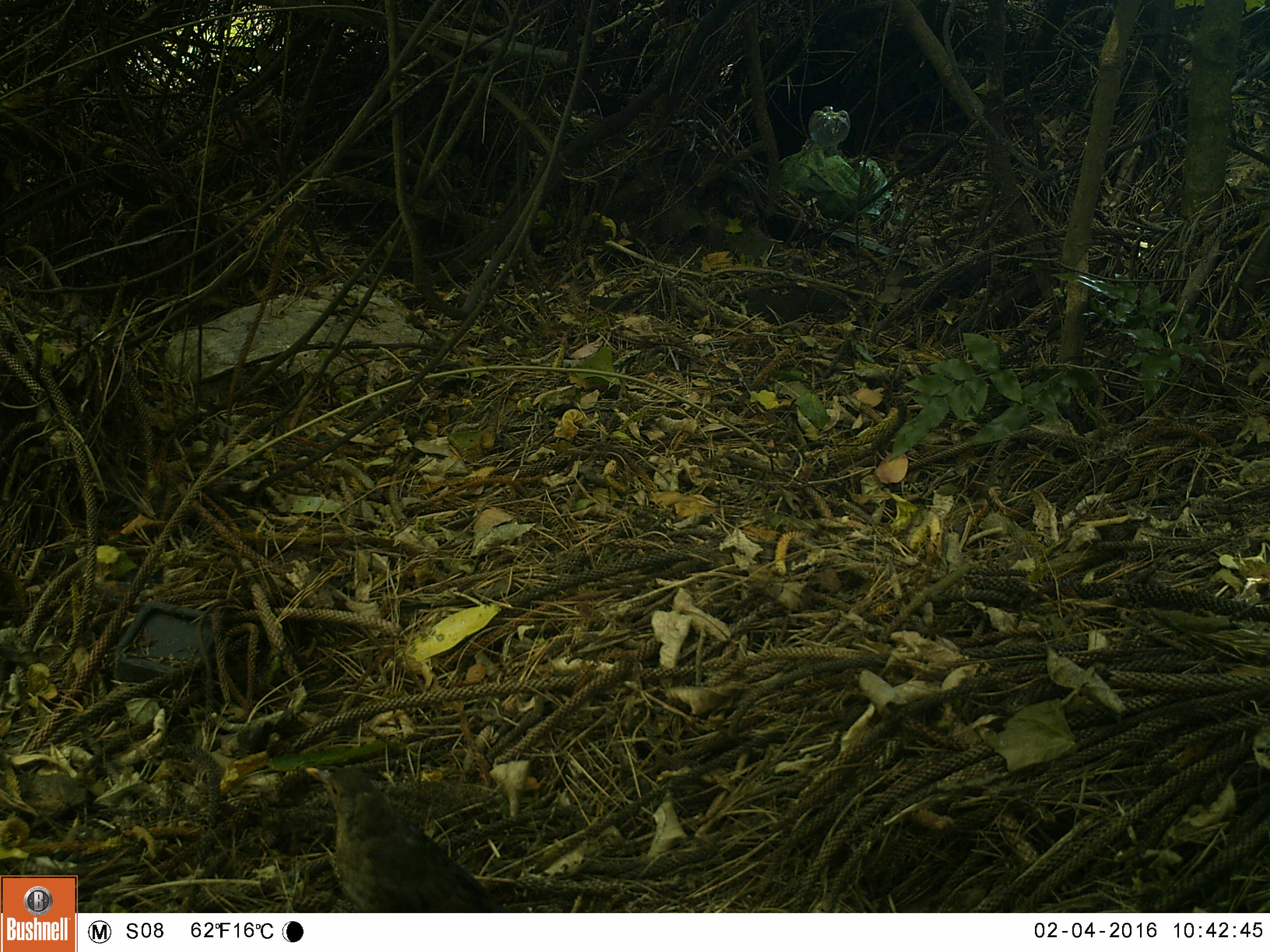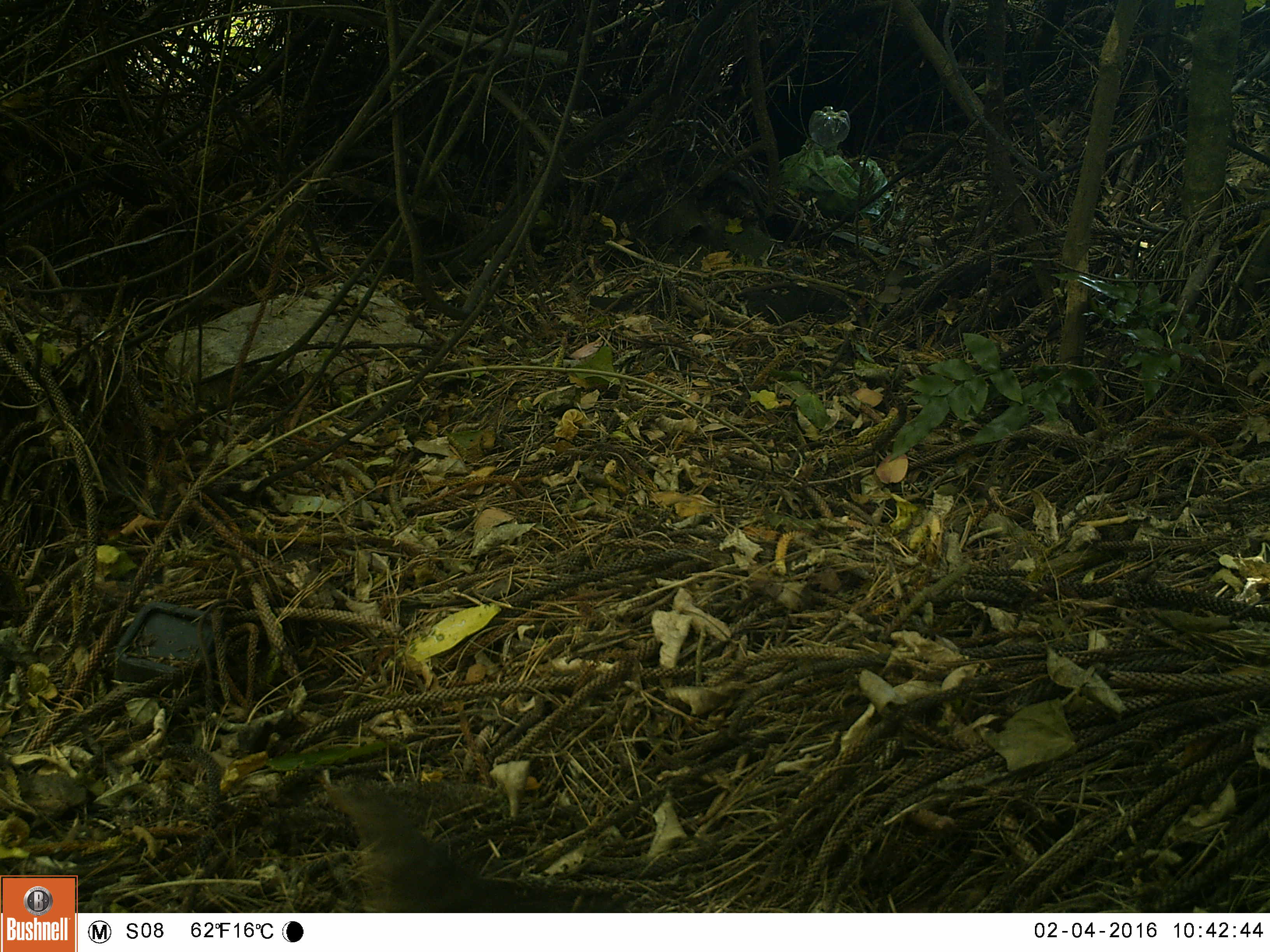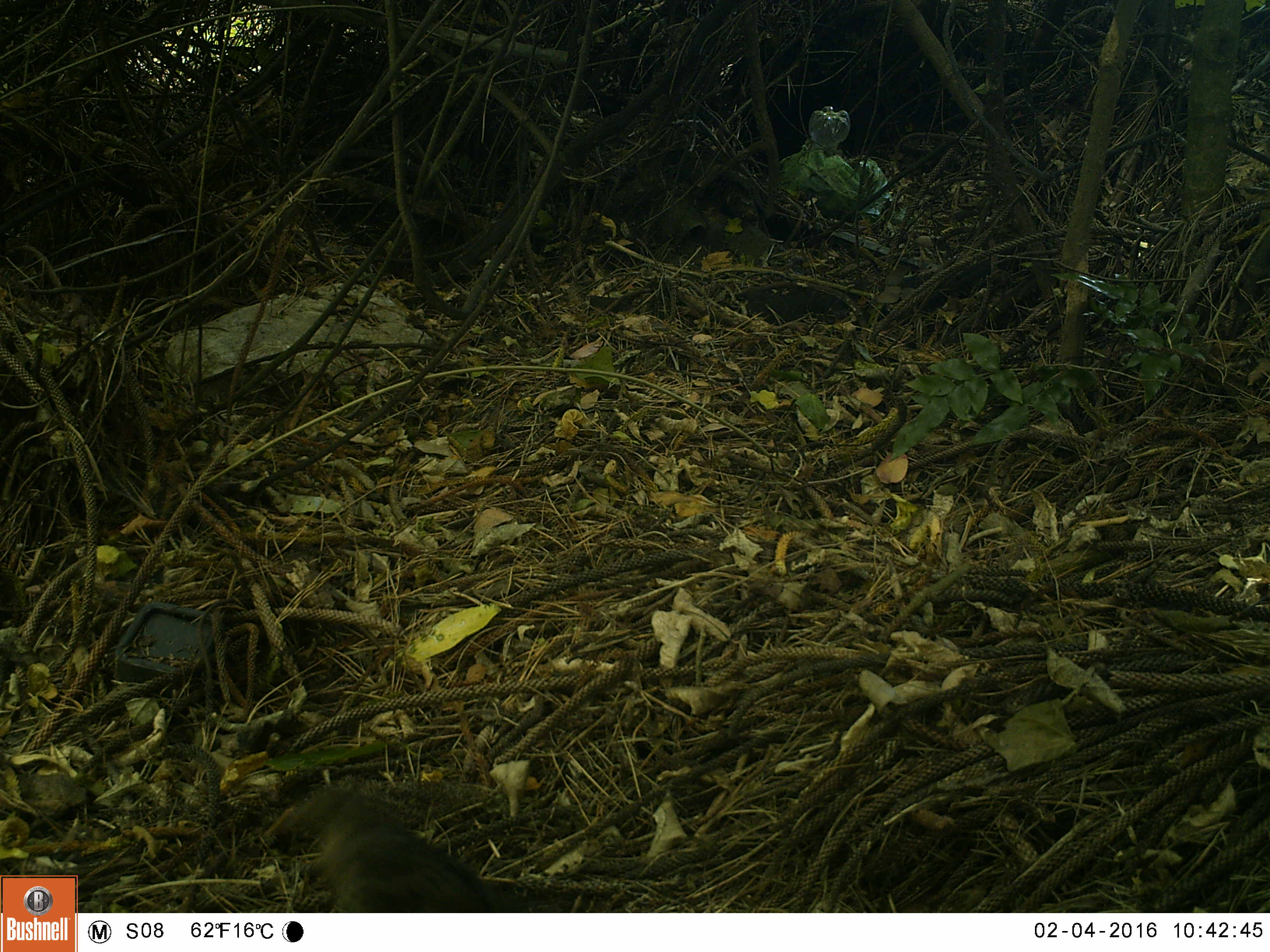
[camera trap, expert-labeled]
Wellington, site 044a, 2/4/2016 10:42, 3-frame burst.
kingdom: Animalia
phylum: Chordata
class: Aves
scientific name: Aves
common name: bird